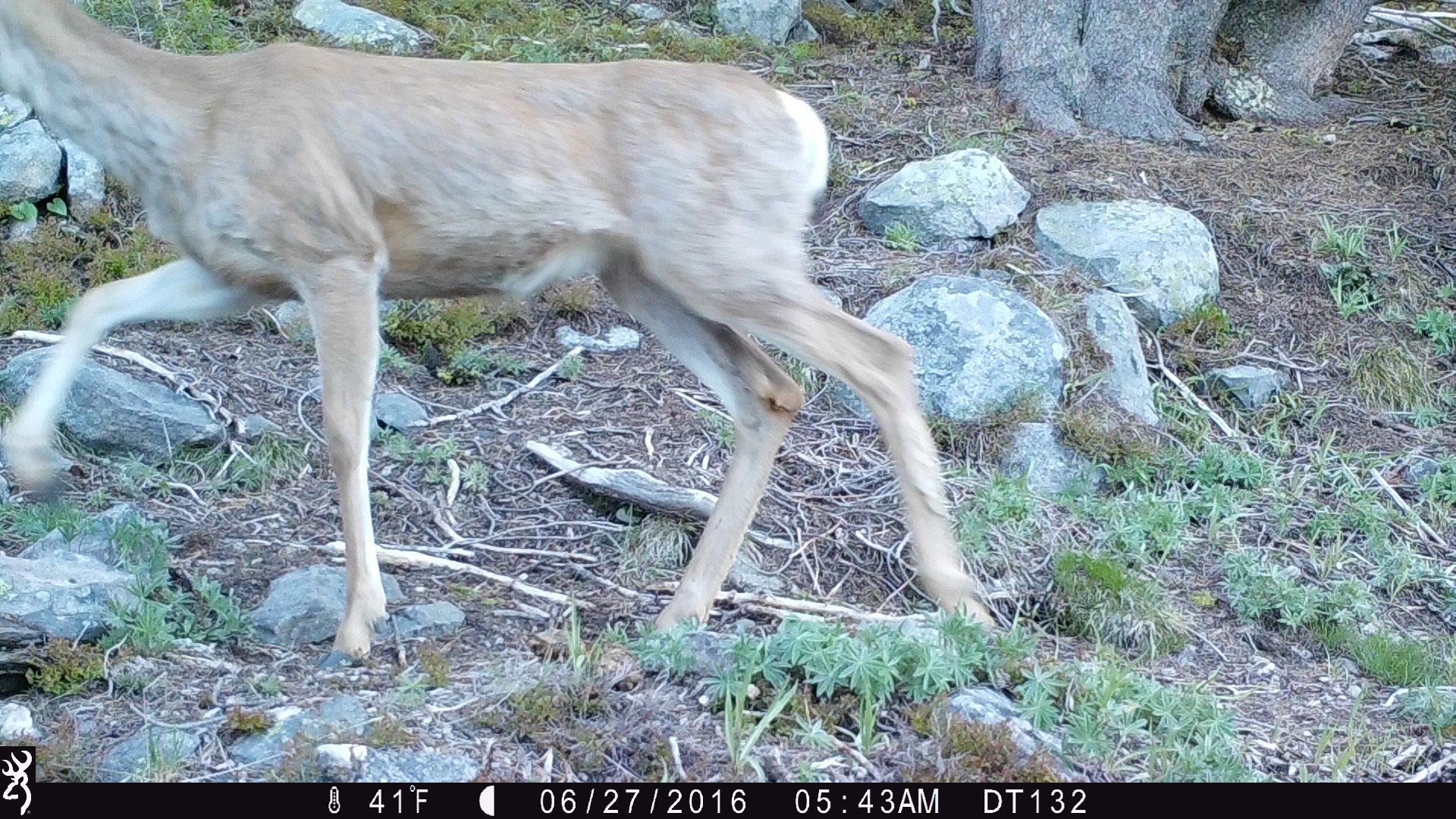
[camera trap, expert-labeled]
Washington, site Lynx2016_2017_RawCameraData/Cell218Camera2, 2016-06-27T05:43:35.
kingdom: Animalia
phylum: Chordata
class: Mammalia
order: Artiodactyla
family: Cervidae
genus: Odocoileus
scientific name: Odocoileus hemionus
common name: mule deer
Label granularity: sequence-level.